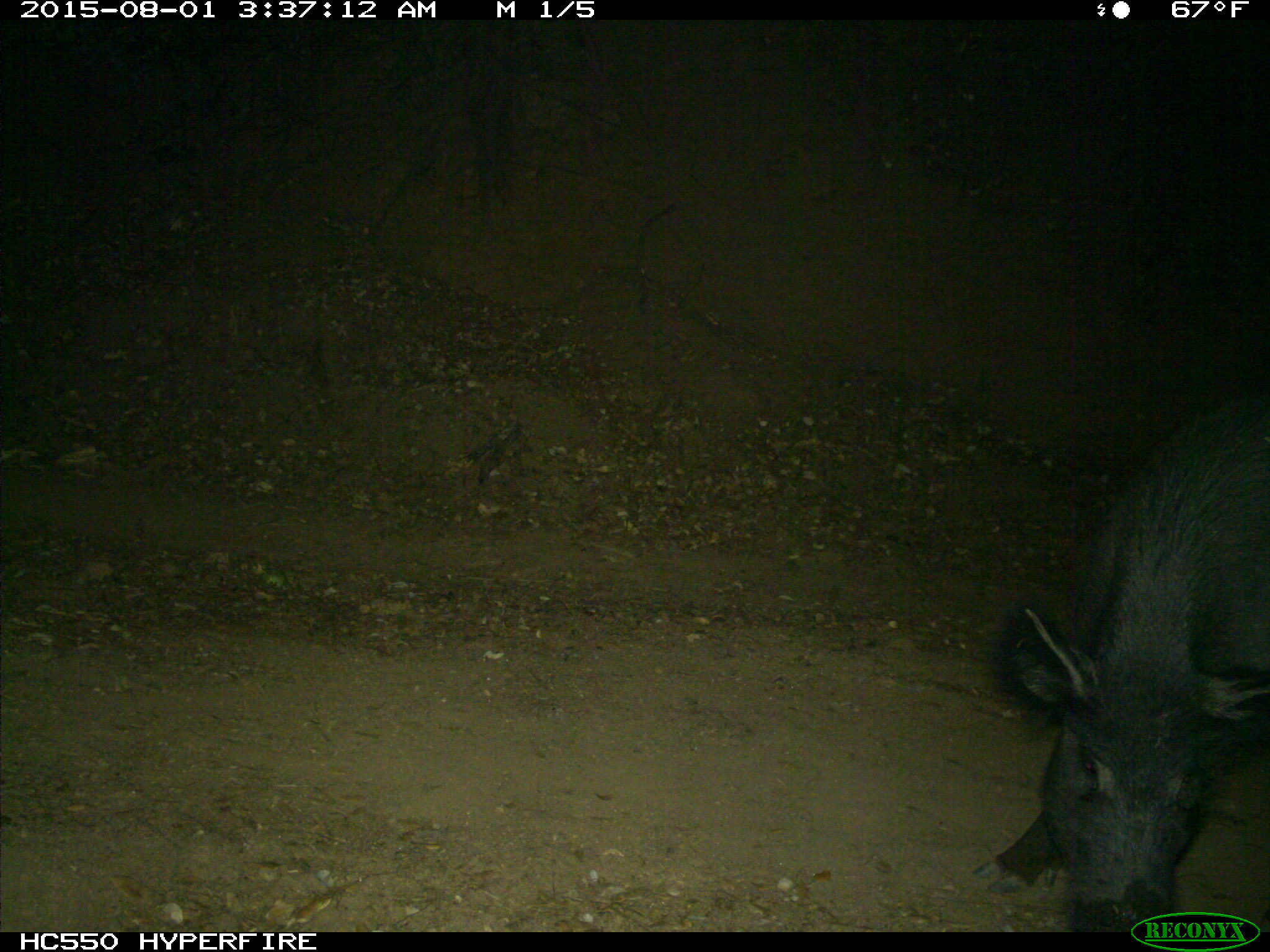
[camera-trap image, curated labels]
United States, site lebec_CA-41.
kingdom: Animalia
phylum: Chordata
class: Mammalia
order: Artiodactyla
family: Suidae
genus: Sus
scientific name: Sus scrofa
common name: wild boar